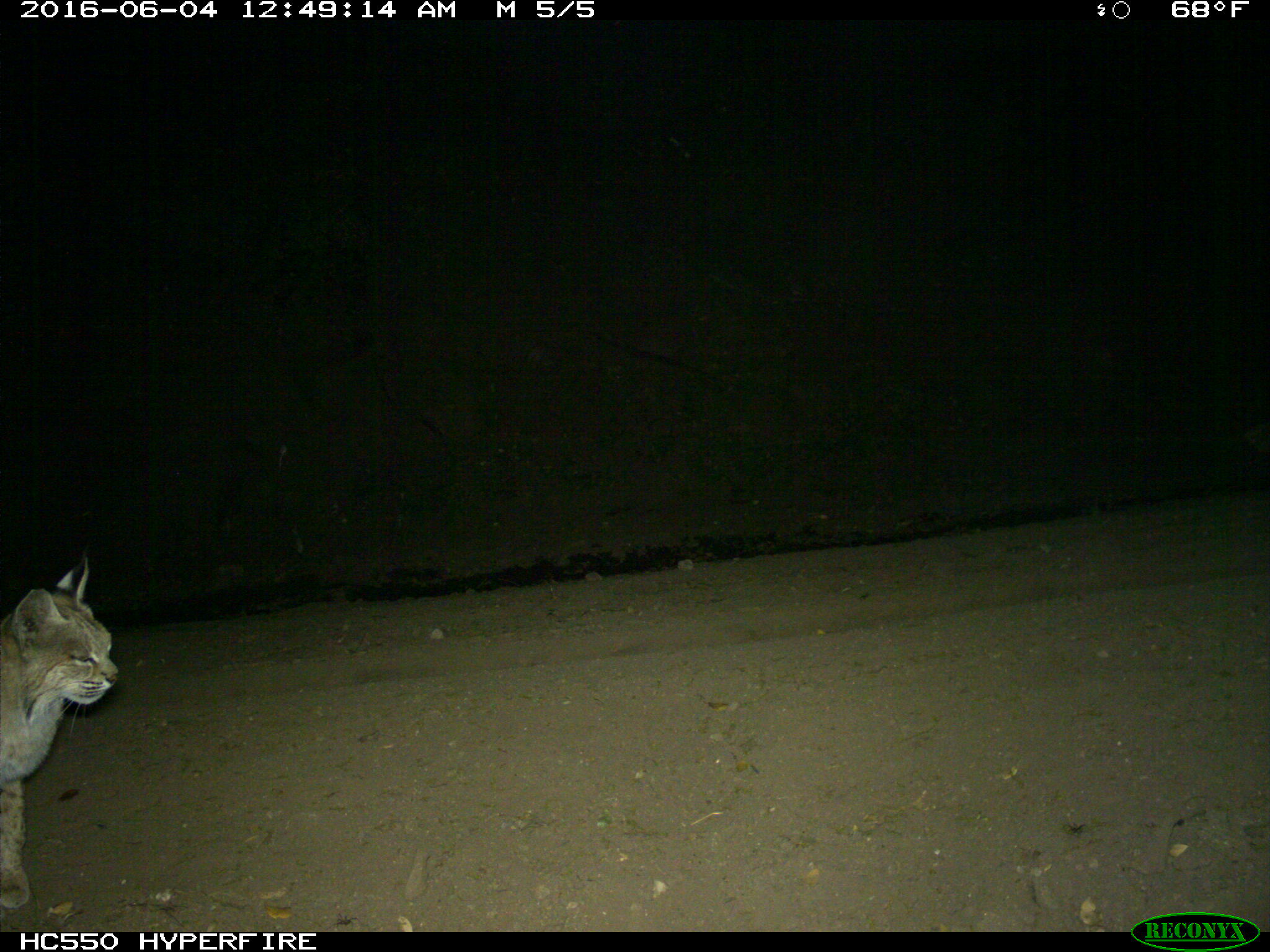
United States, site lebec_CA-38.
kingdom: Animalia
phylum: Chordata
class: Mammalia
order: Carnivora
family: Felidae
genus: Lynx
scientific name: Lynx rufus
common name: bobcat